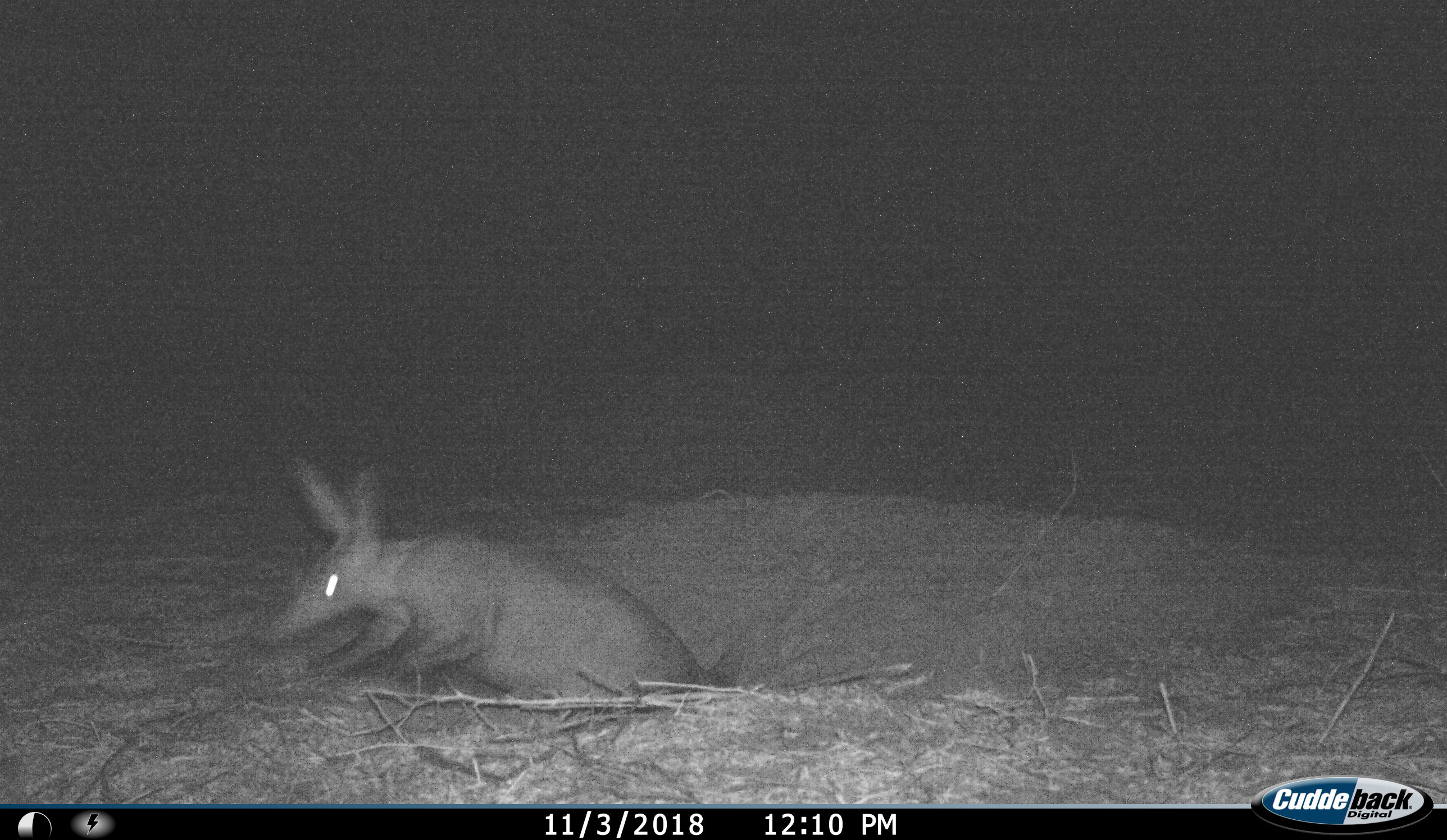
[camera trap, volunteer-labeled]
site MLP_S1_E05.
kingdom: Animalia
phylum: Chordata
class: Mammalia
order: Tubulidentata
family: Orycteropodidae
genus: Orycteropus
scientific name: Orycteropus afer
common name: aardvark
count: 1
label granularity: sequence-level